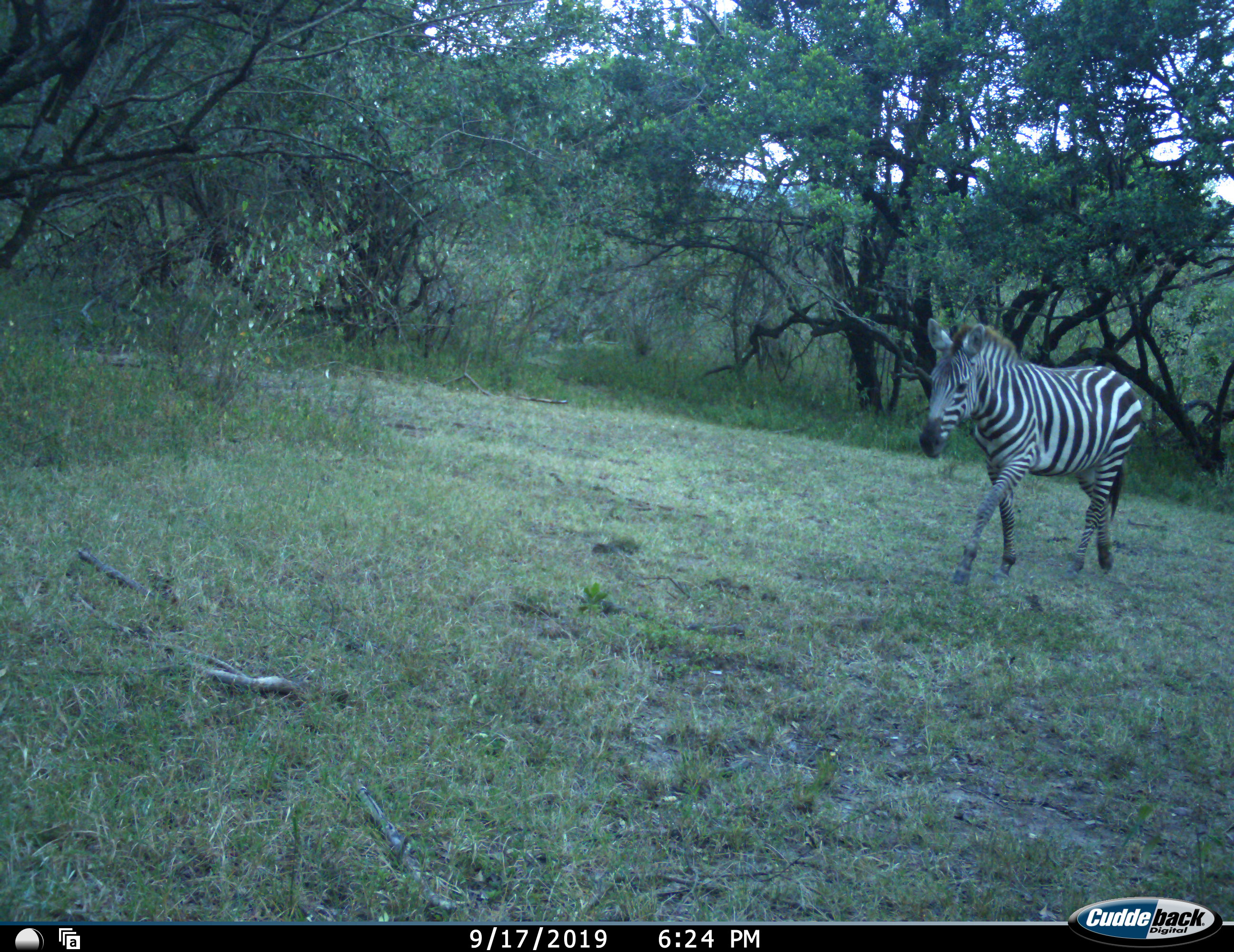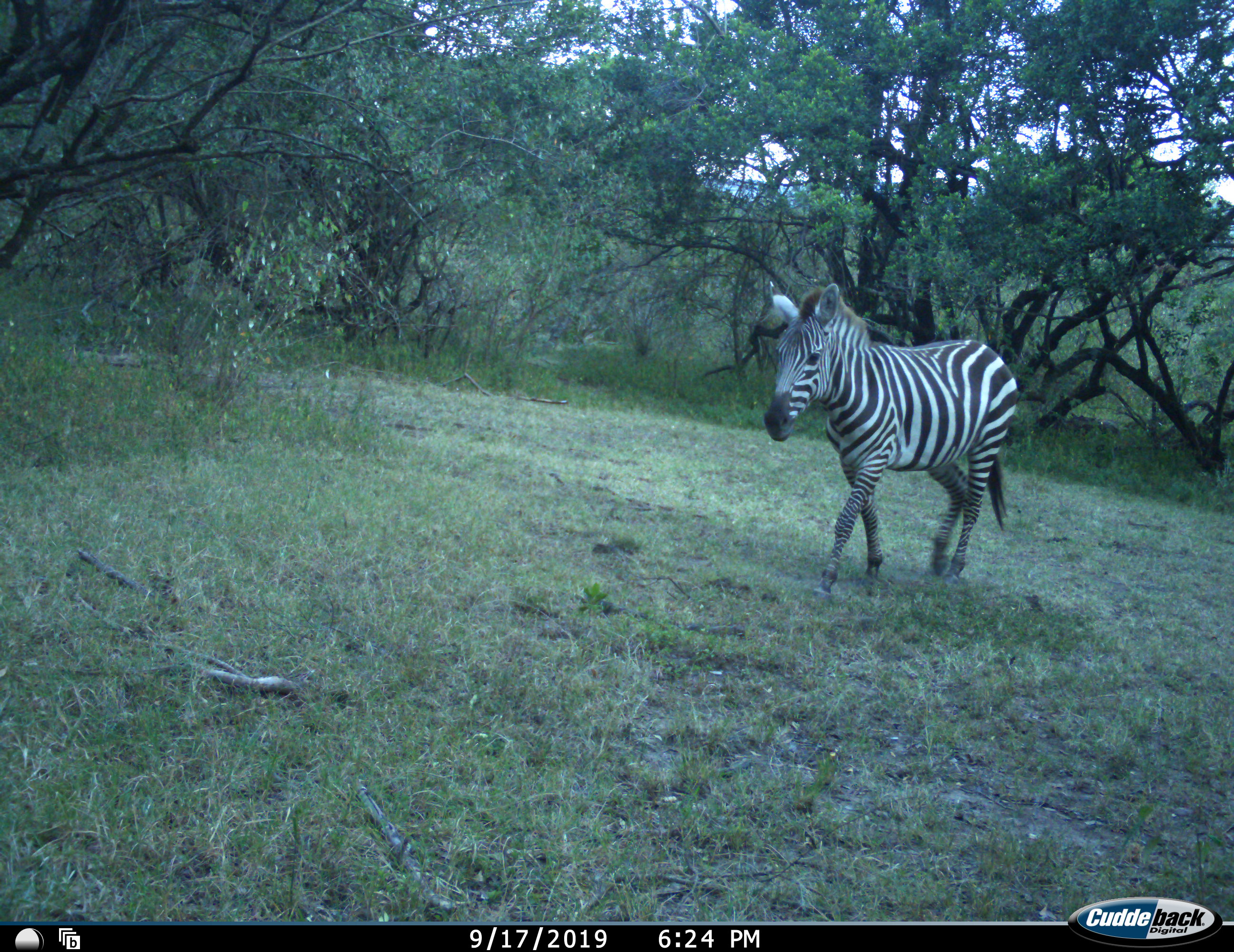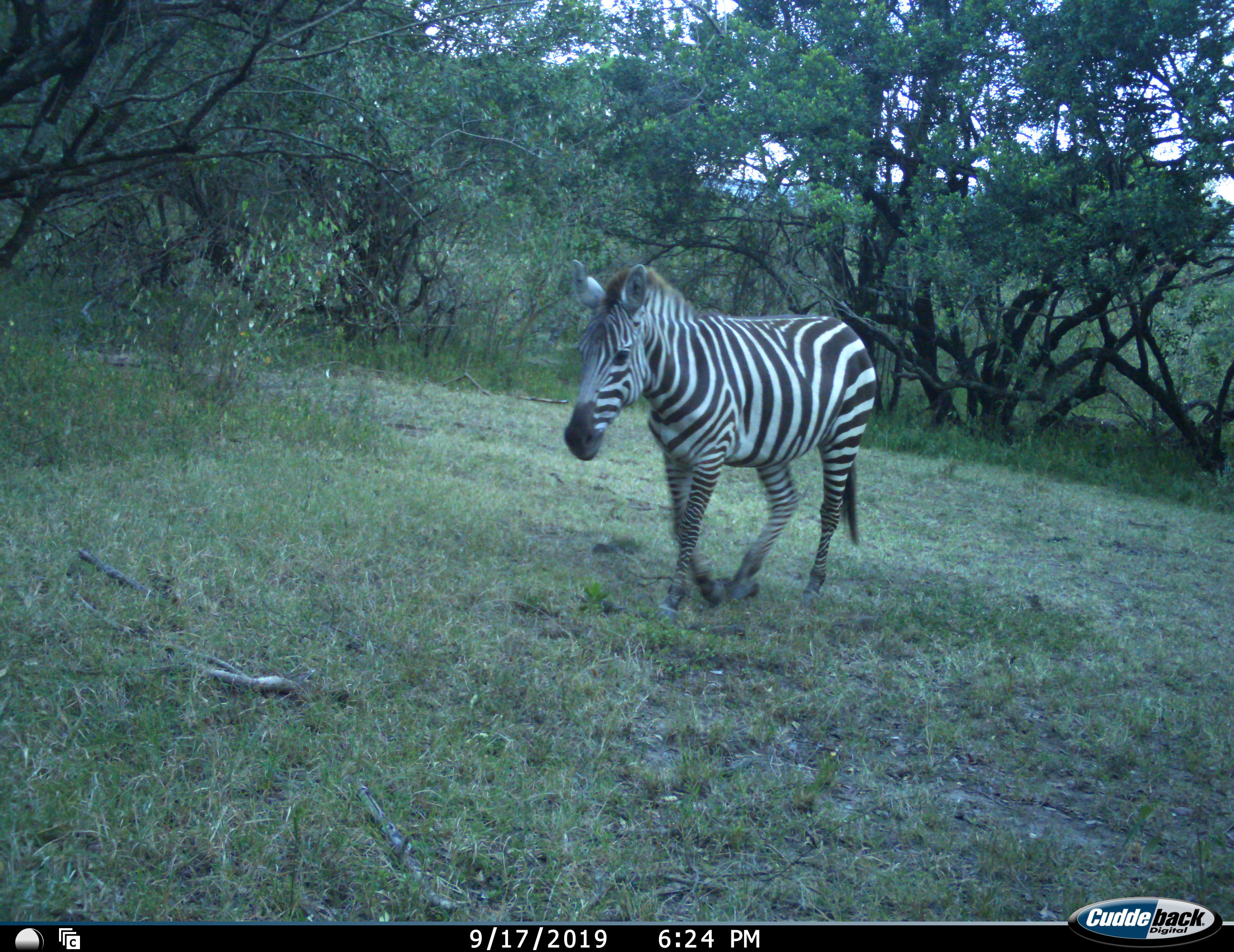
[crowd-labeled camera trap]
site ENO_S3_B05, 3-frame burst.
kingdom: Animalia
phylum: Chordata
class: Mammalia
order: Perissodactyla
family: Equidae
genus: Equus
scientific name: Equus quagga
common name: plains zebra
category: zebraplains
Zebraplains (plains zebra) (Equus quagga), count 1. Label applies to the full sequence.